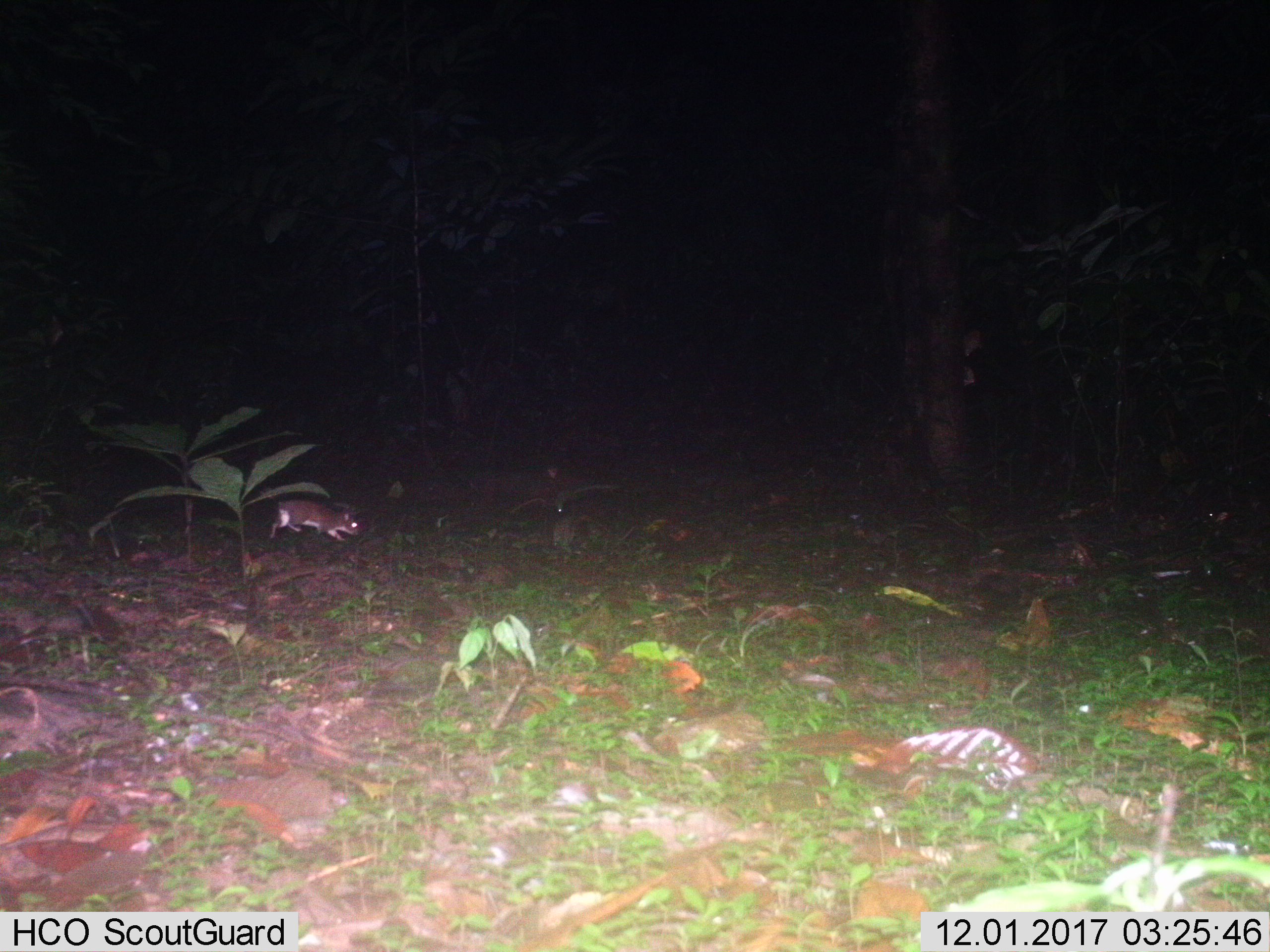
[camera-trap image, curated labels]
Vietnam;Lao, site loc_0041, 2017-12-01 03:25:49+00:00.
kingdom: Animalia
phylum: Chordata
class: Mammalia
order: Rodentia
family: Muridae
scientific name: Muridae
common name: old-world mice and rats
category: unidentified murid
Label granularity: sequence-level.